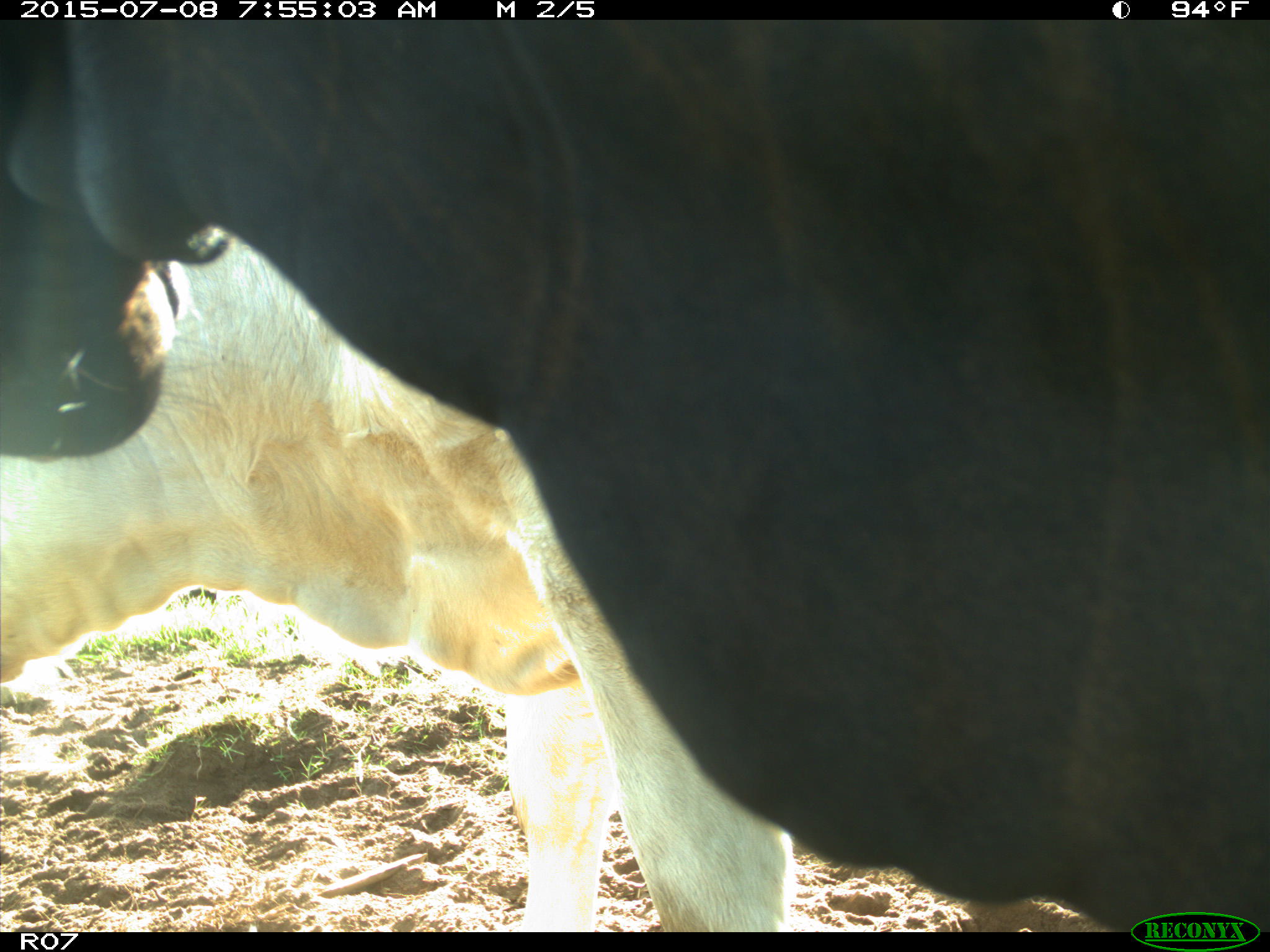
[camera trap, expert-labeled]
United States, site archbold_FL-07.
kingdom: Animalia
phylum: Chordata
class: Mammalia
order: Artiodactyla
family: Bovidae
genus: Bos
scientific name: Bos taurus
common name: domestic cow